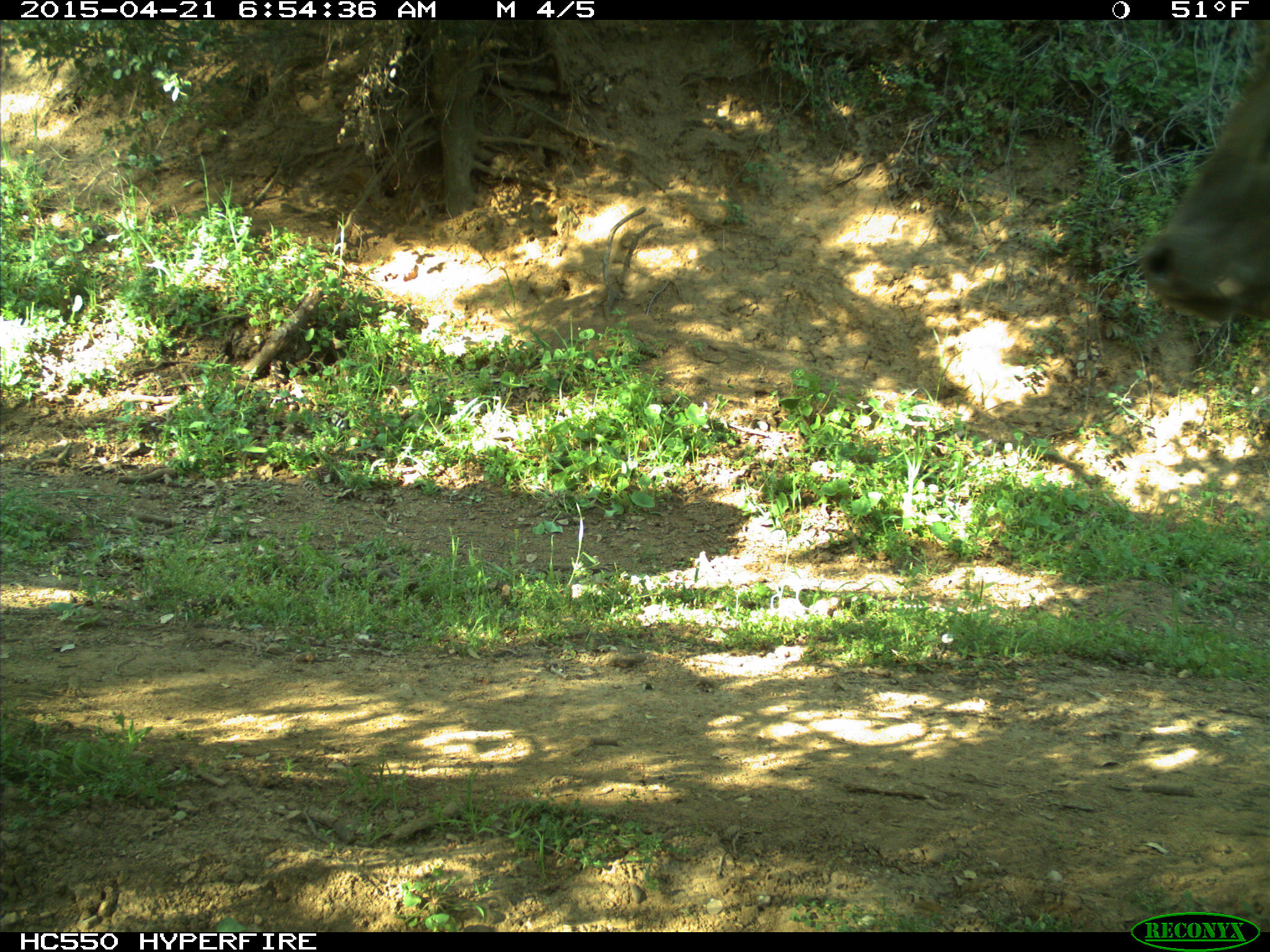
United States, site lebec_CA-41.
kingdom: Animalia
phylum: Chordata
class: Mammalia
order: Artiodactyla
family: Bovidae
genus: Bos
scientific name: Bos taurus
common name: domestic cow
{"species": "Bos taurus (domestic cow)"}